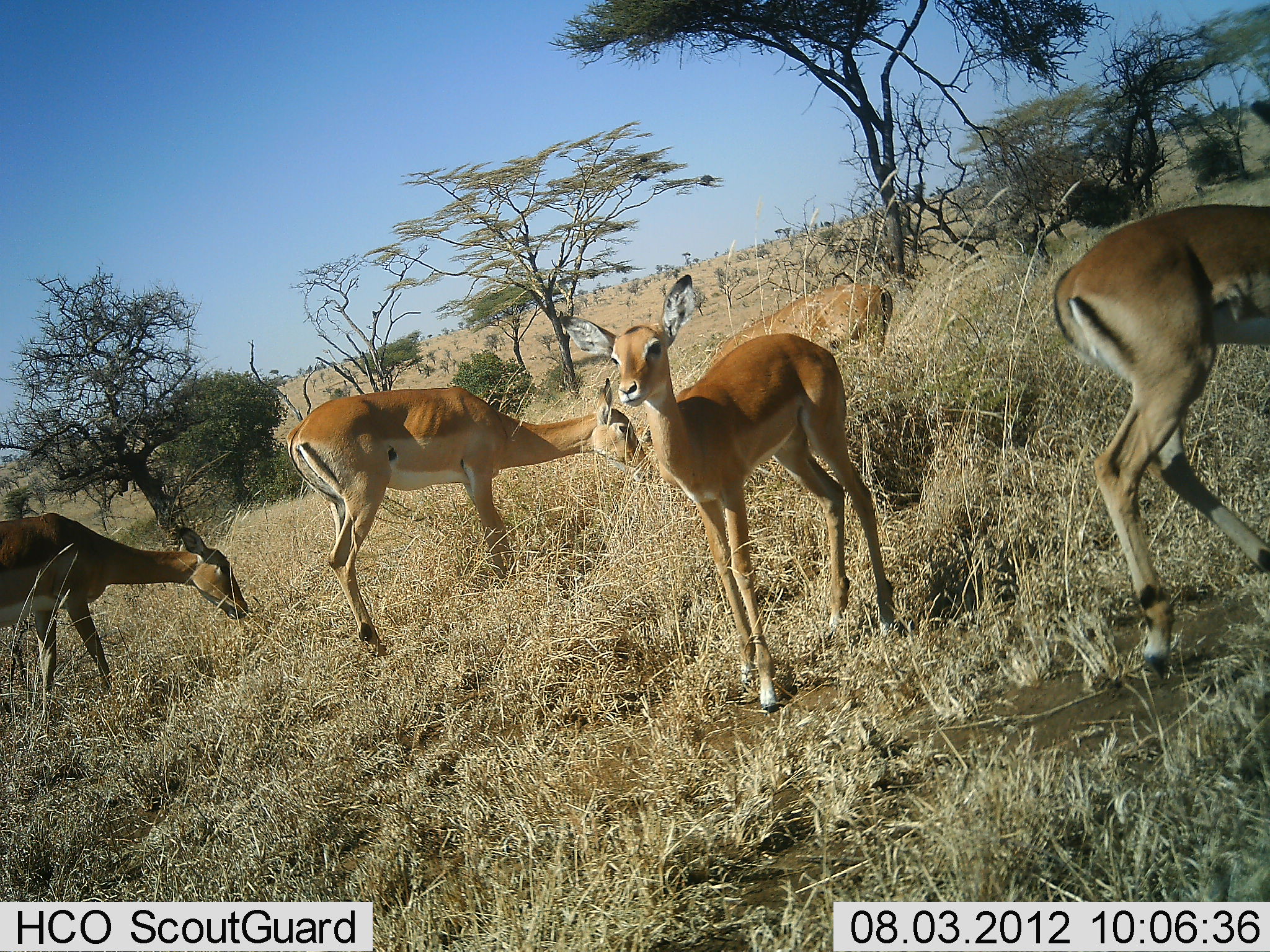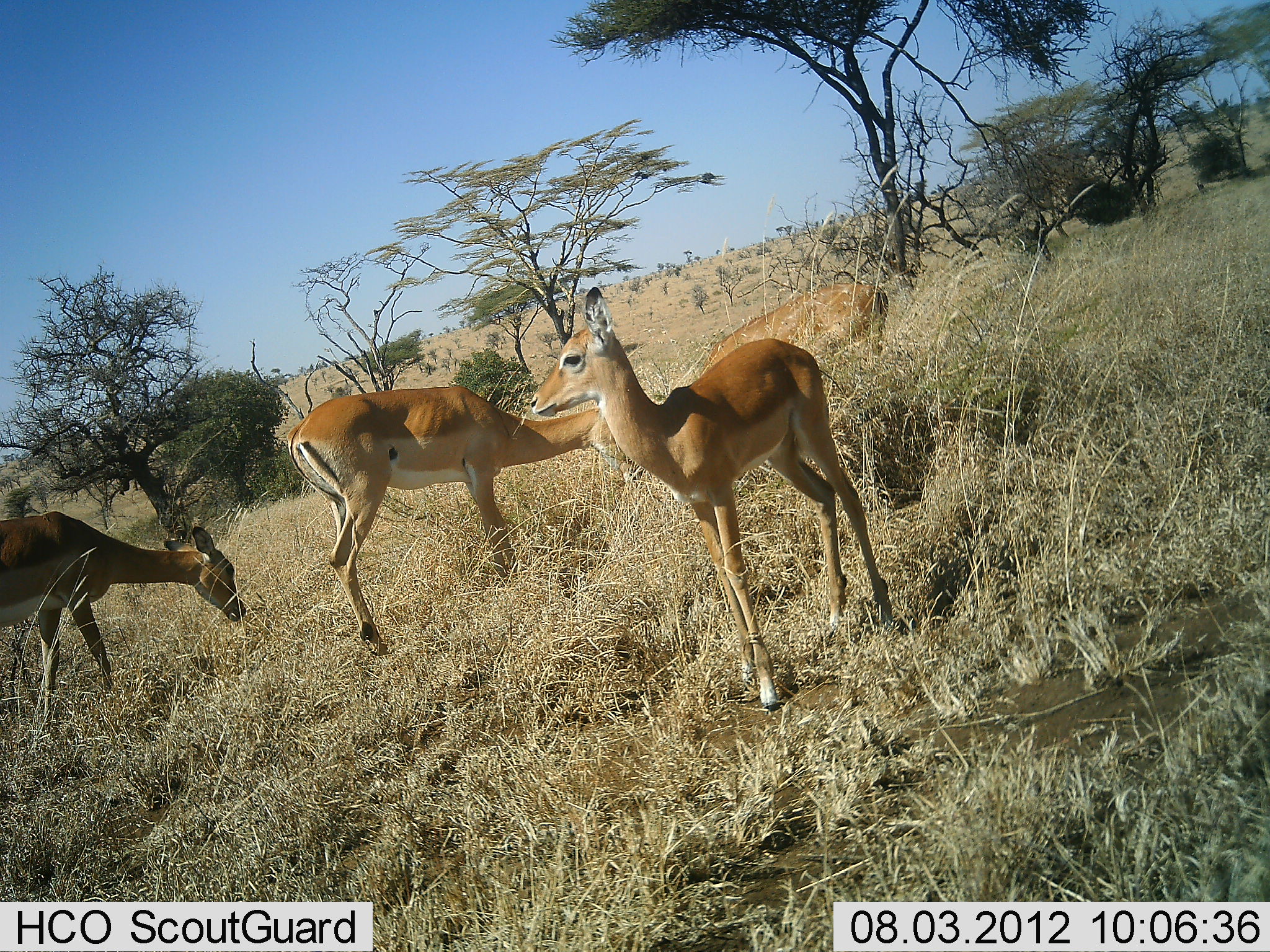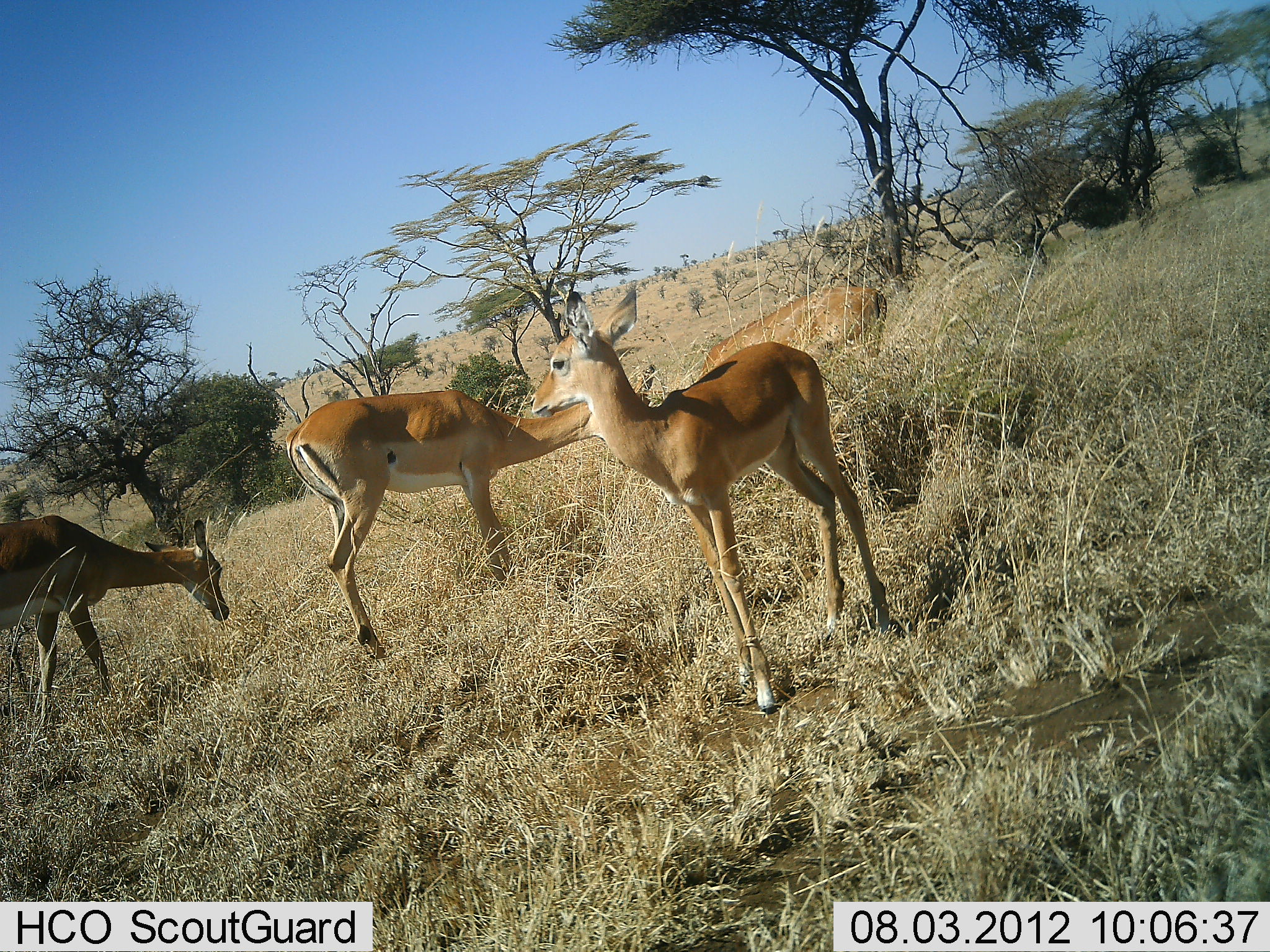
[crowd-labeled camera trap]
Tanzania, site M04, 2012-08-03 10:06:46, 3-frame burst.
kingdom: Animalia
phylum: Chordata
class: Mammalia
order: Artiodactyla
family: Bovidae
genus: Aepyceros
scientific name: Aepyceros melampus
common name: impala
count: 5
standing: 80%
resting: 0%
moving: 70%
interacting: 0%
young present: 10%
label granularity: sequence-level